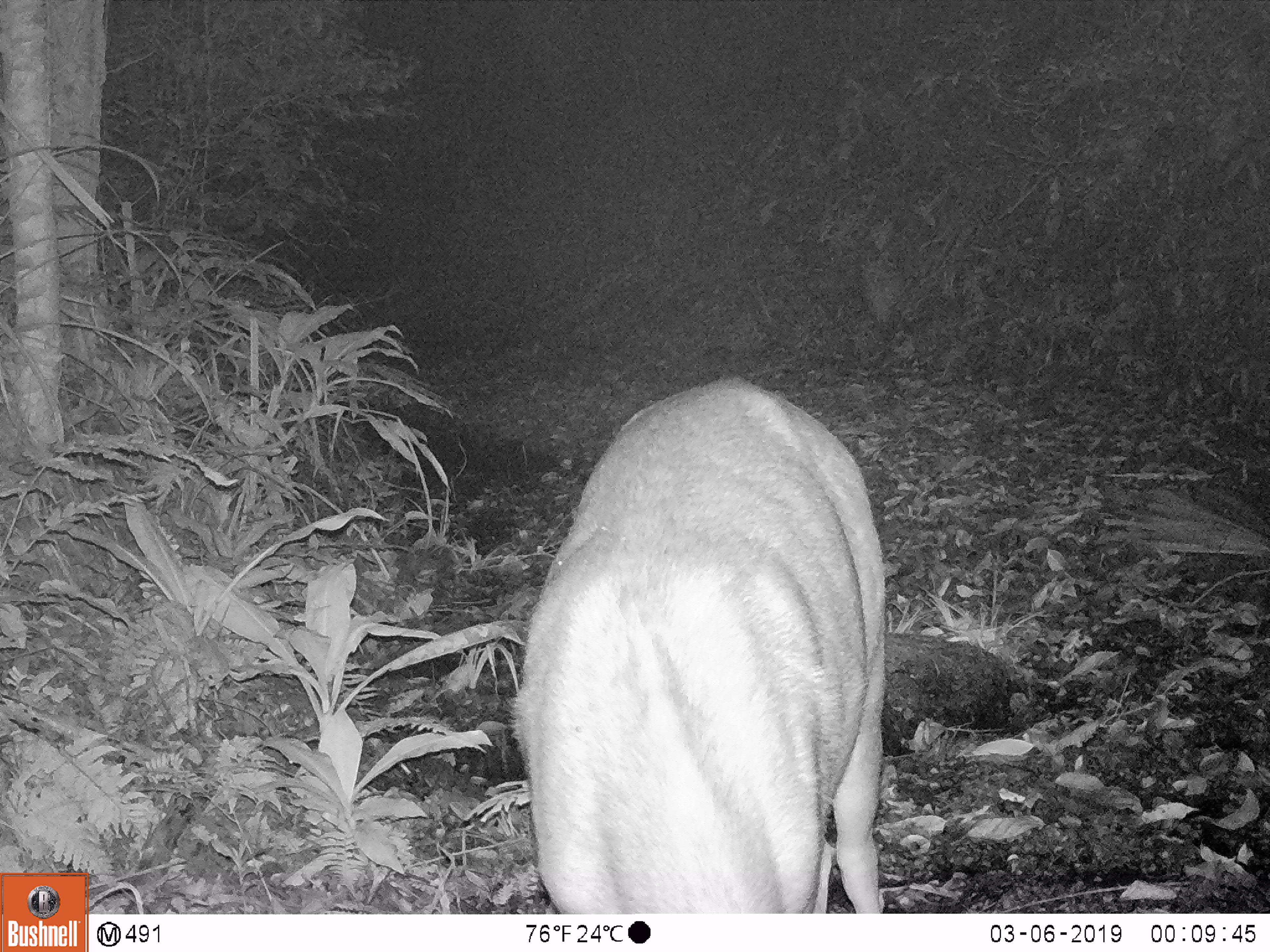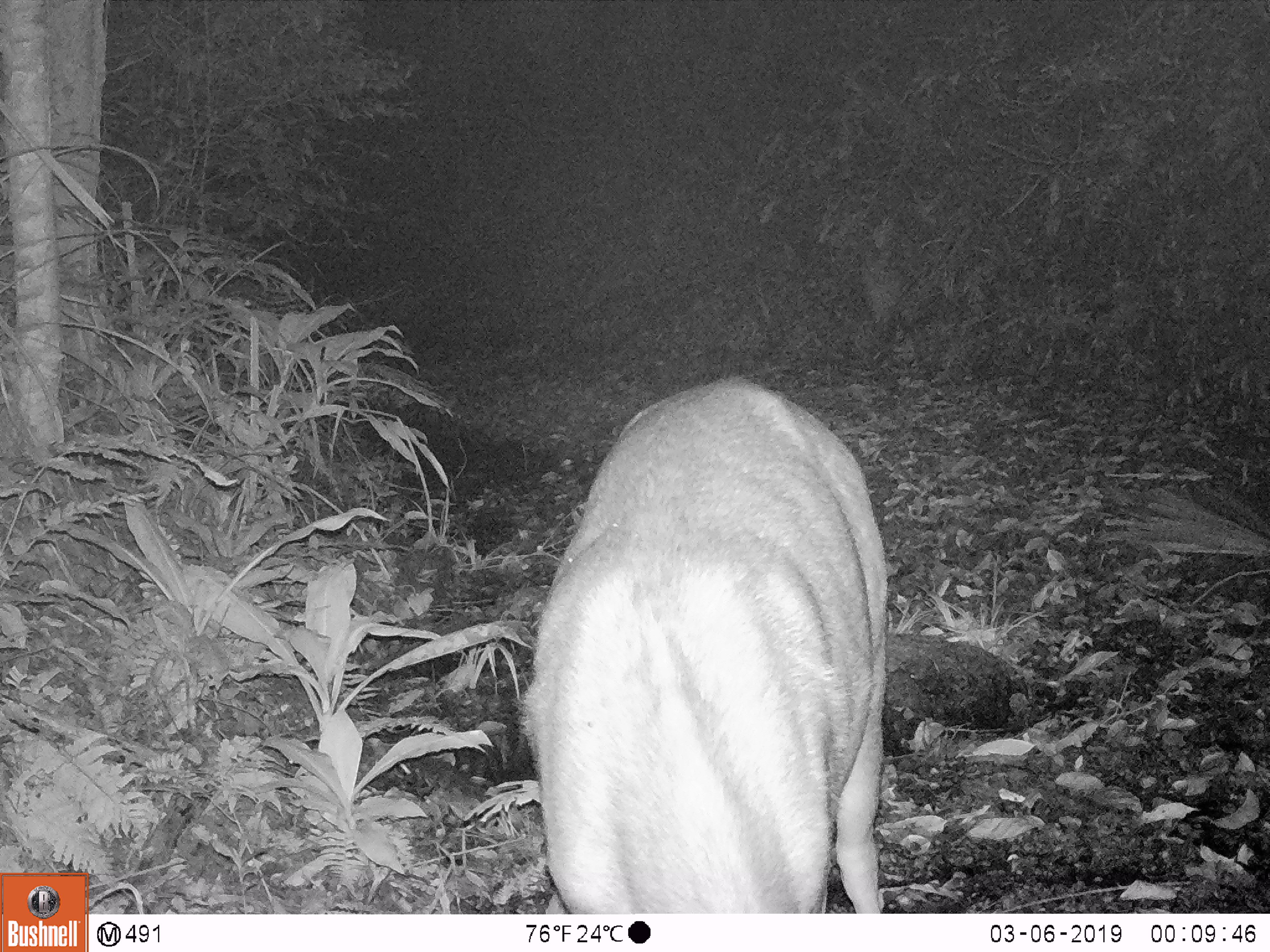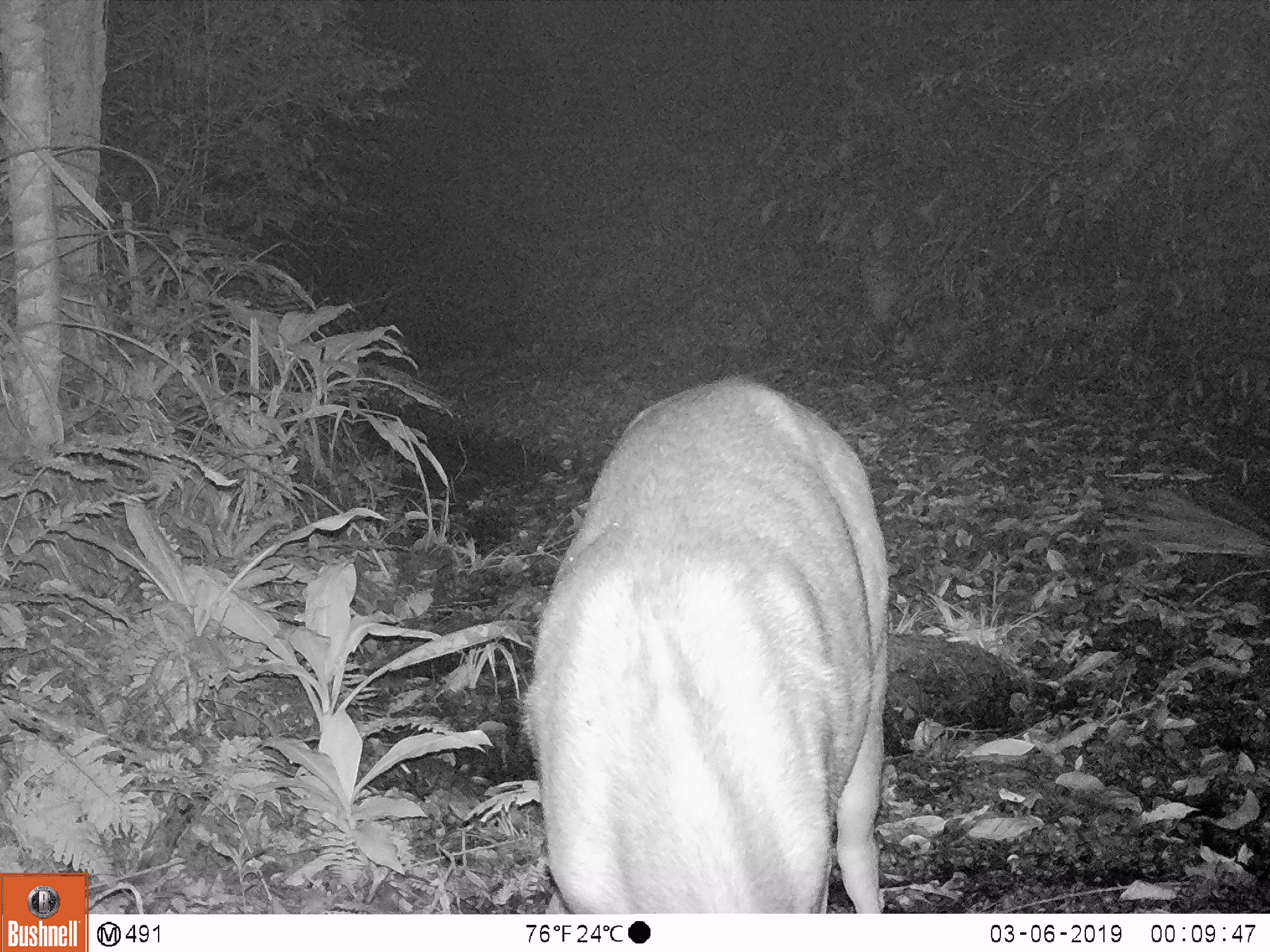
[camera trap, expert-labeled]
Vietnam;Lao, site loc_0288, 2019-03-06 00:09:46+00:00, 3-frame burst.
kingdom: Animalia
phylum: Chordata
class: Mammalia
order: Artiodactyla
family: Cervidae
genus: Rusa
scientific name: Rusa unicolor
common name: sambar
Sambar (Rusa unicolor). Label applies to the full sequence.